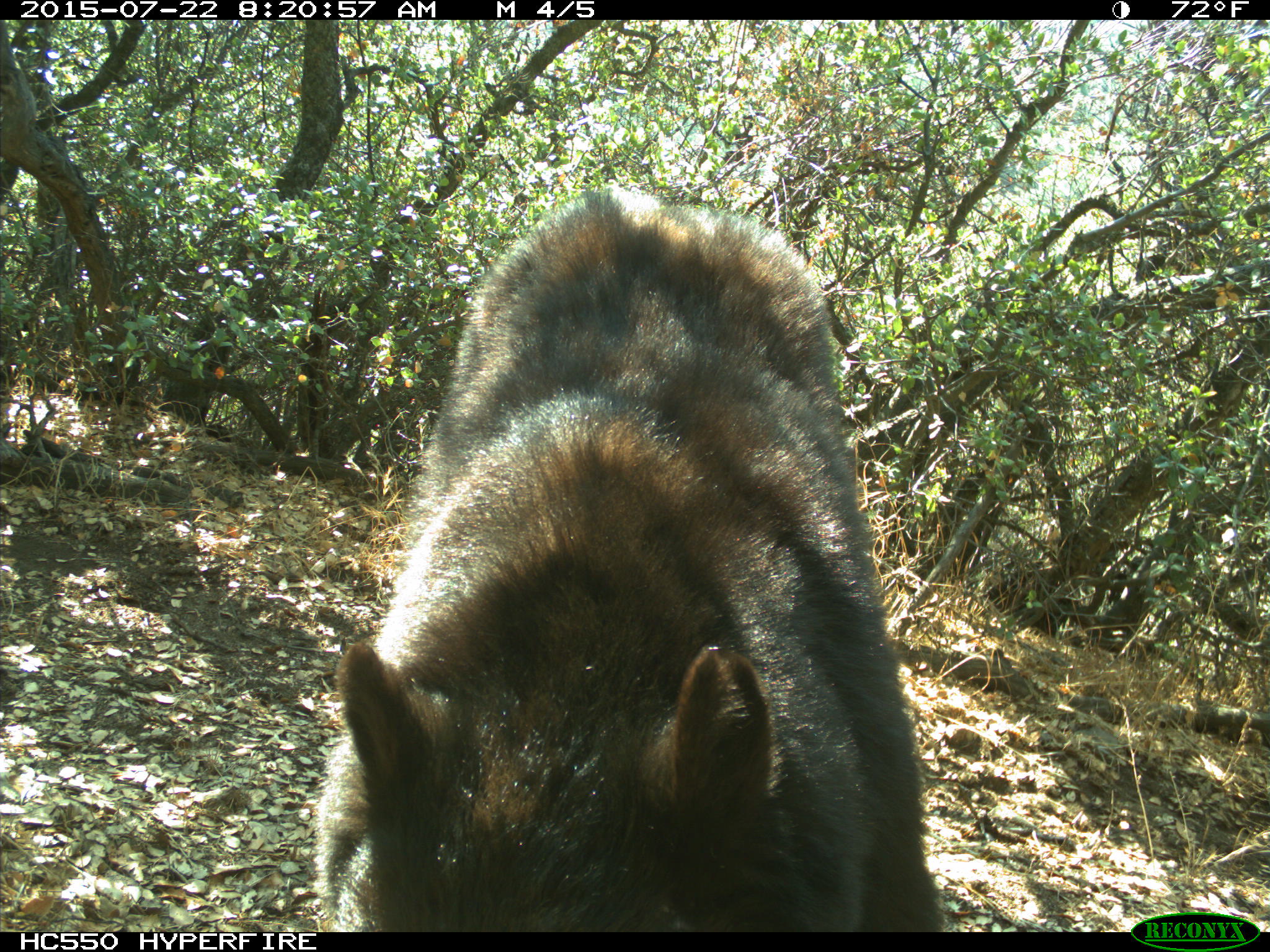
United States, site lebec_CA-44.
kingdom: Animalia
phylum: Chordata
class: Mammalia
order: Carnivora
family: Ursidae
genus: Ursus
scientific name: Ursus americanus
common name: american black bear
Ursus americanus (american black bear).